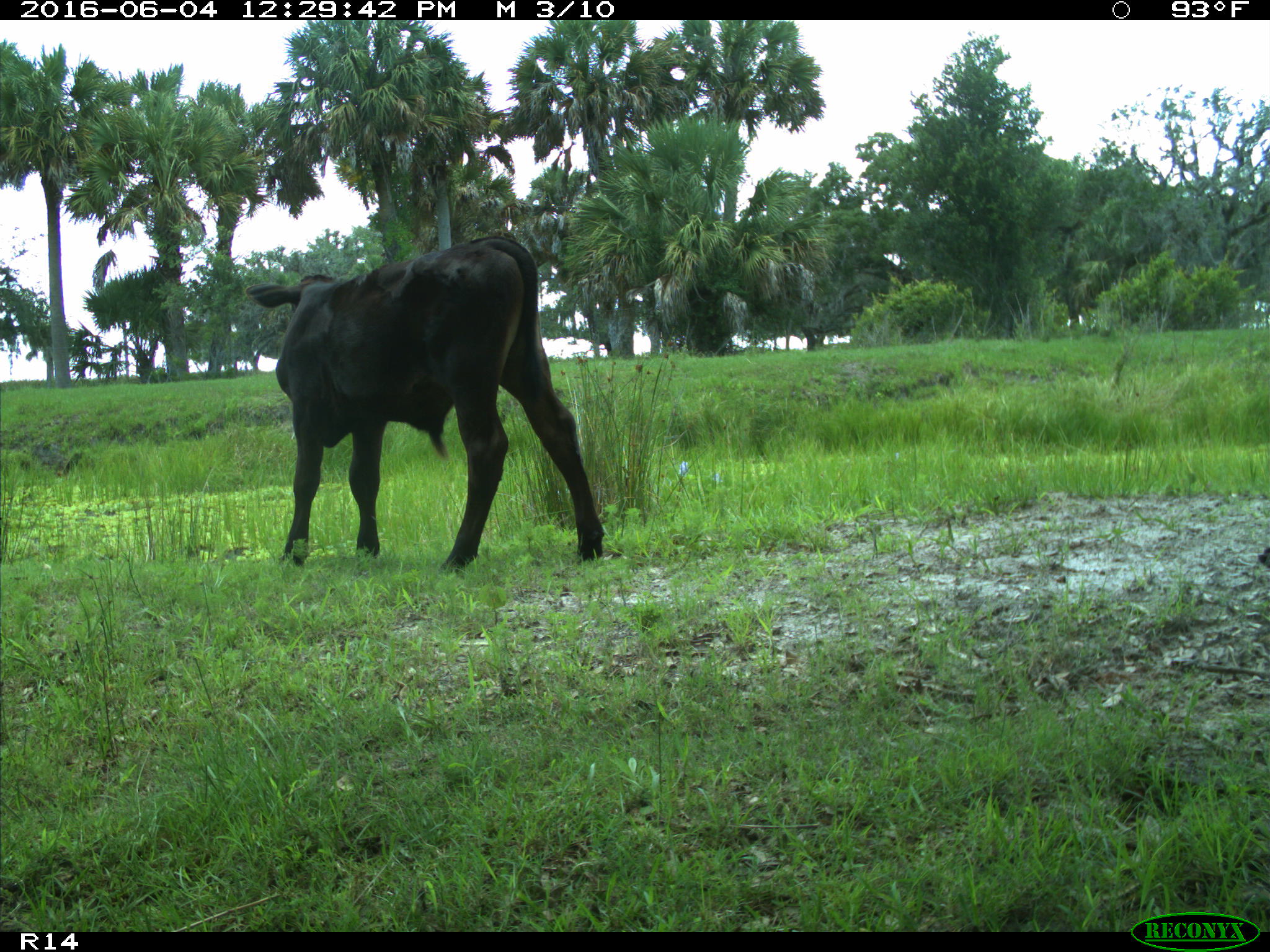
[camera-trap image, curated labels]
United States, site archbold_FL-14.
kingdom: Animalia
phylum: Chordata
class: Mammalia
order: Artiodactyla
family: Bovidae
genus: Bos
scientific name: Bos taurus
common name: domestic cow